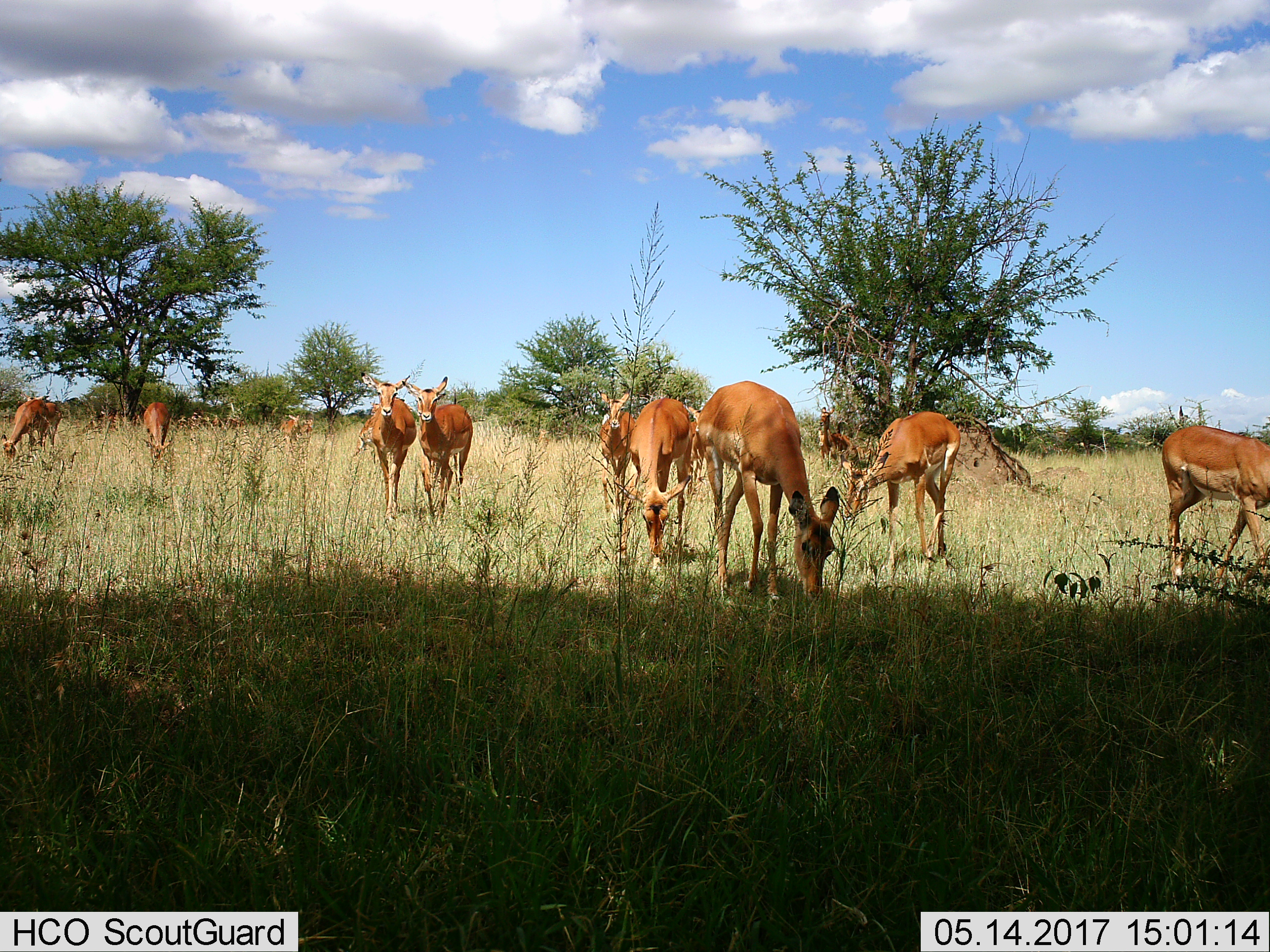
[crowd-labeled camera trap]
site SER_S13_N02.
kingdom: Animalia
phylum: Chordata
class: Mammalia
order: Artiodactyla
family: Bovidae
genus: Aepyceros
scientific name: Aepyceros melampus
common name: impala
Impala (Aepyceros melampus), count 11-50. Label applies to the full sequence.